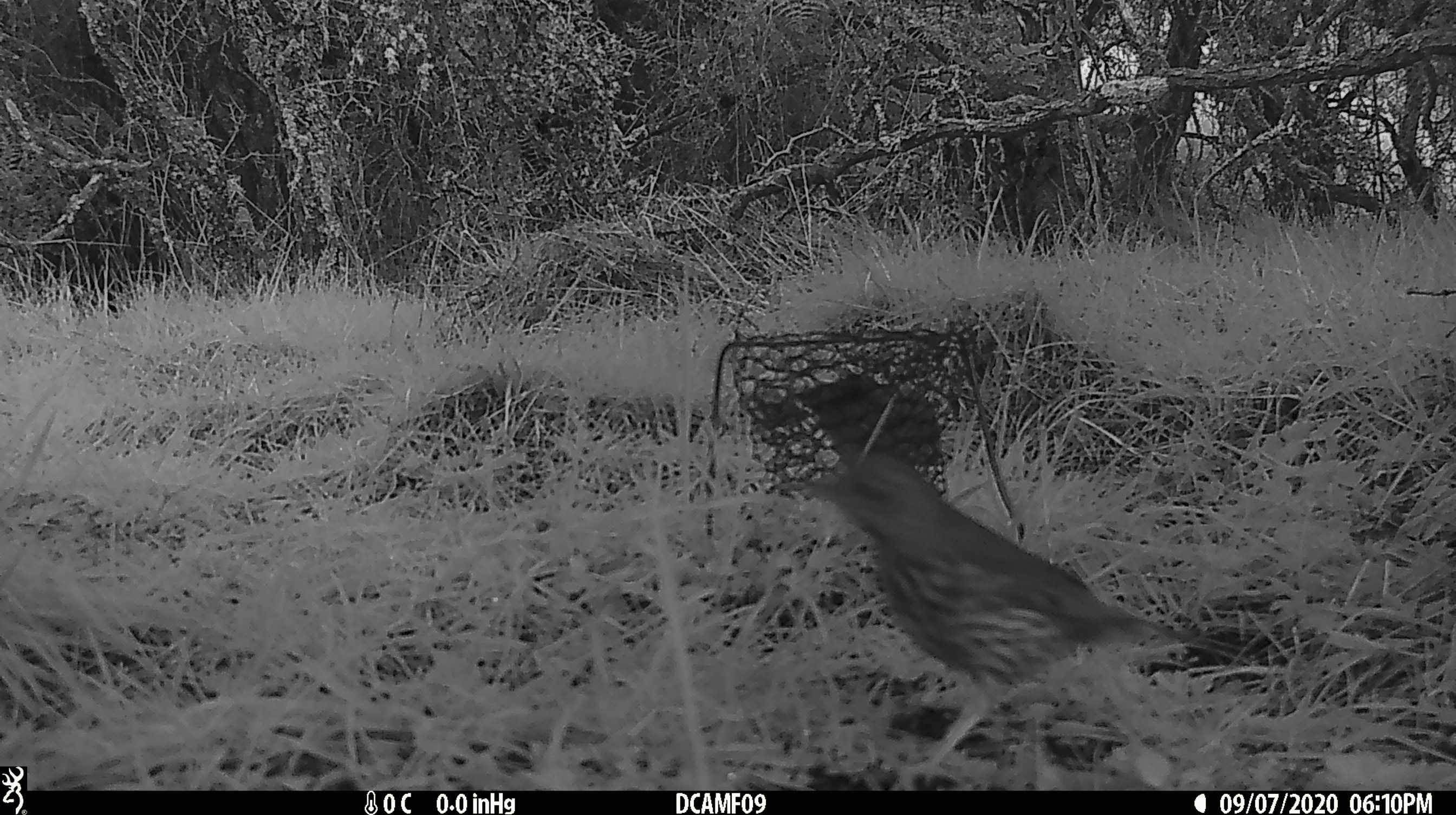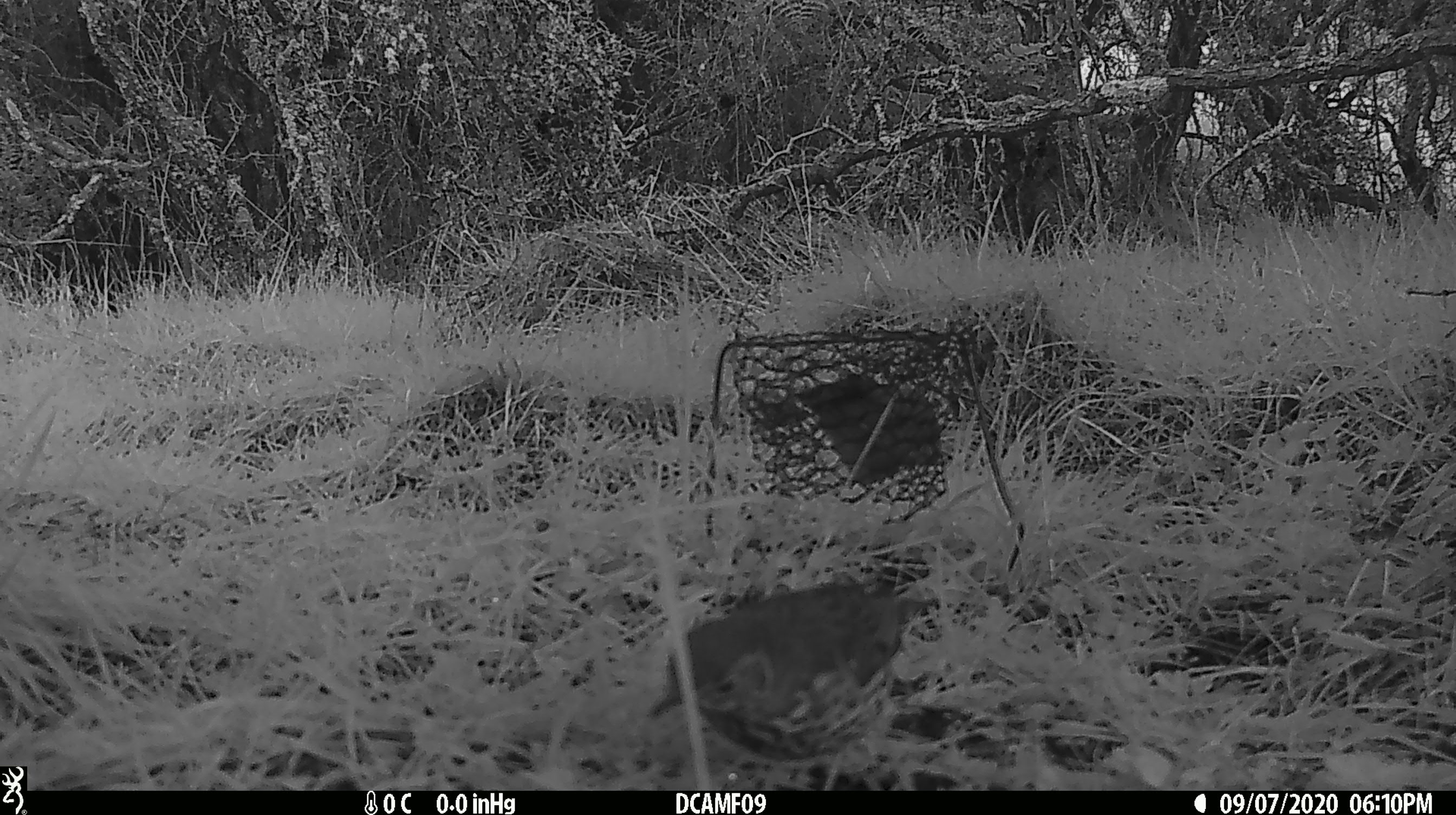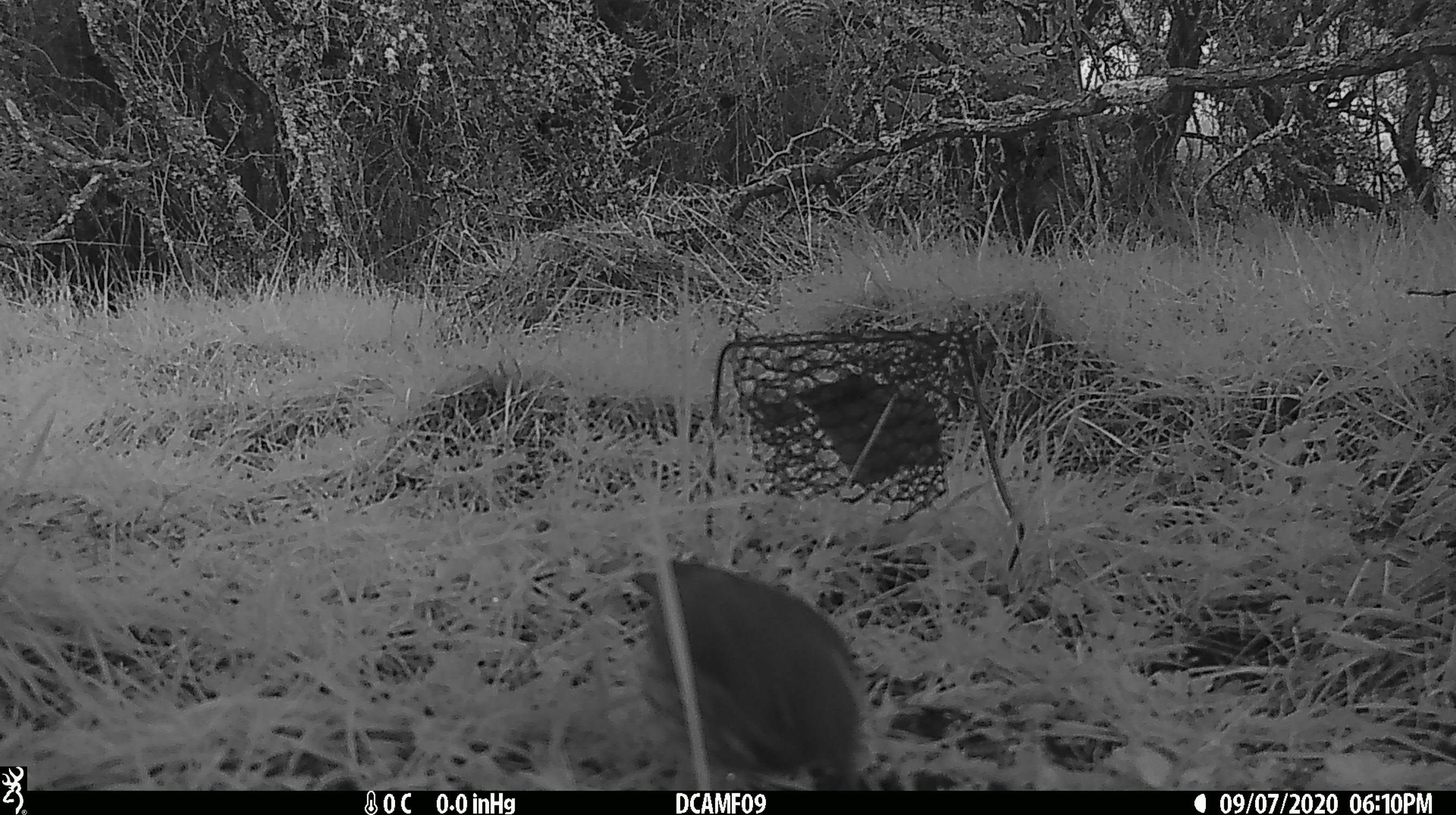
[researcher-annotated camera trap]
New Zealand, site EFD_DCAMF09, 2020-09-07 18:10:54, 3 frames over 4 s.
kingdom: Animalia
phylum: Chordata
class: Aves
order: Passeriformes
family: Turdidae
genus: Turdus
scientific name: Turdus philomelos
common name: song thrush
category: thrush